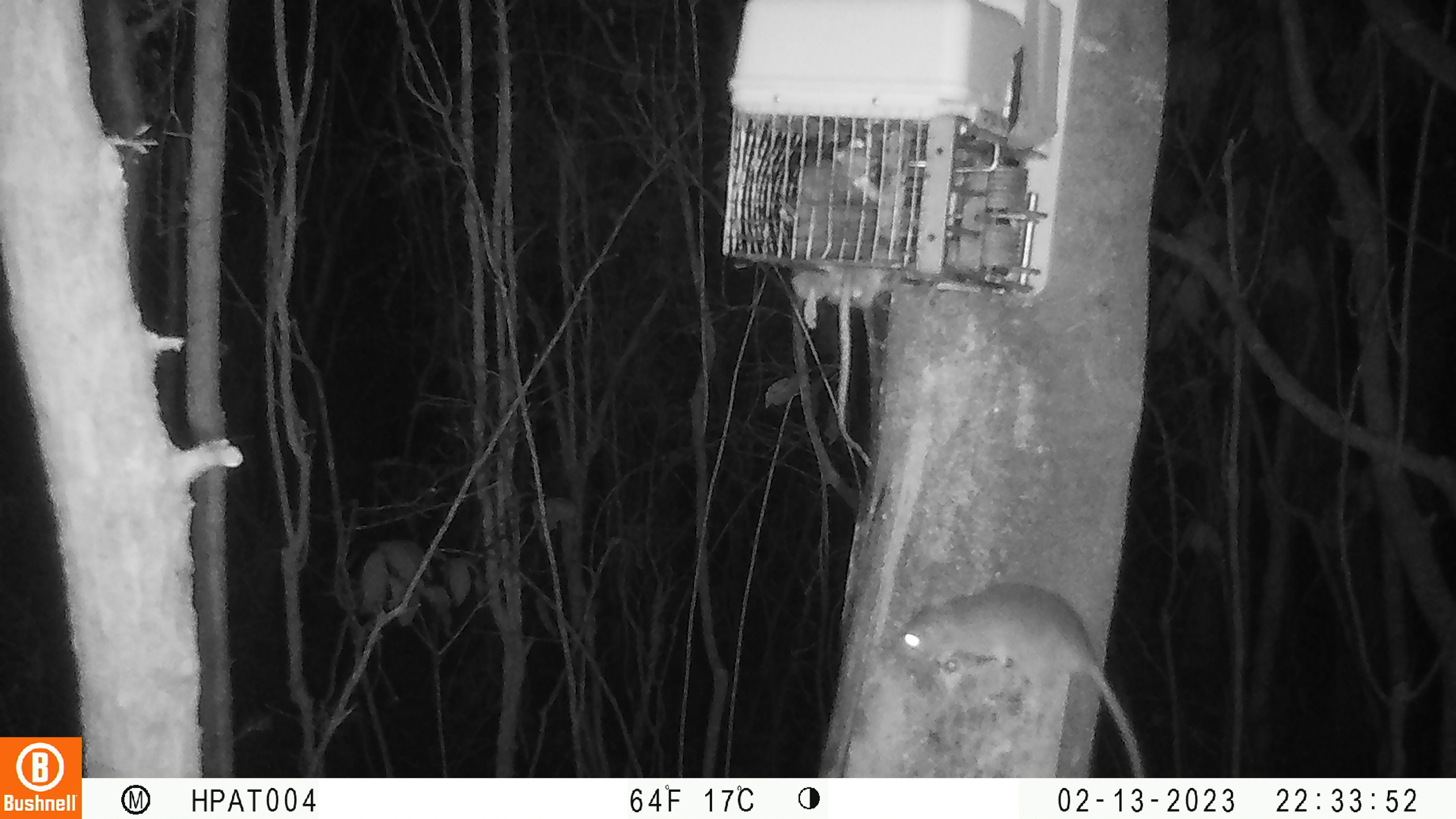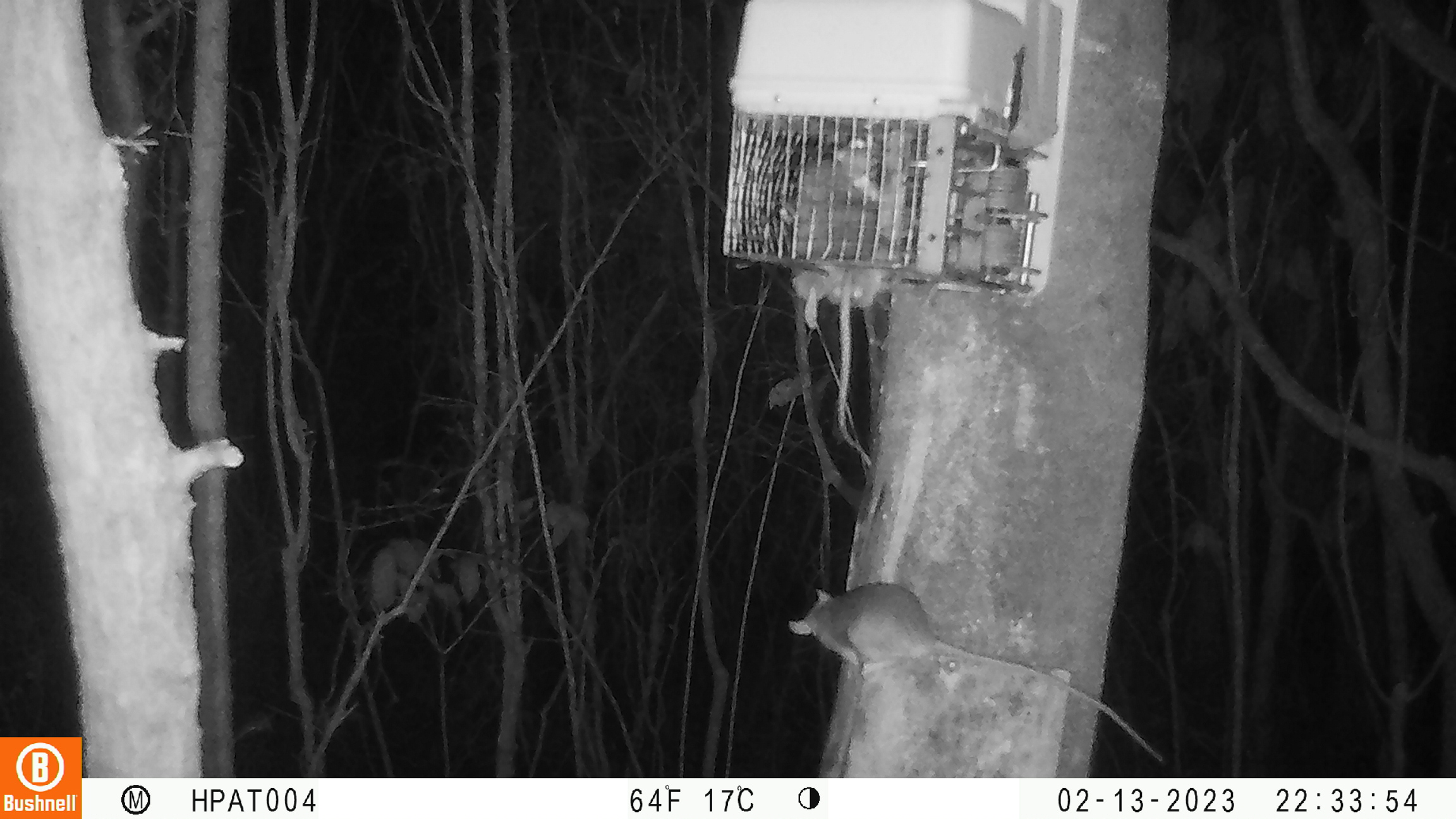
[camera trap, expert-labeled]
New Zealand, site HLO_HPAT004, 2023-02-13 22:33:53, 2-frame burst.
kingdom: Animalia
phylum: Chordata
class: Mammalia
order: Rodentia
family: Muridae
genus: Rattus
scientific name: Rattus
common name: rat